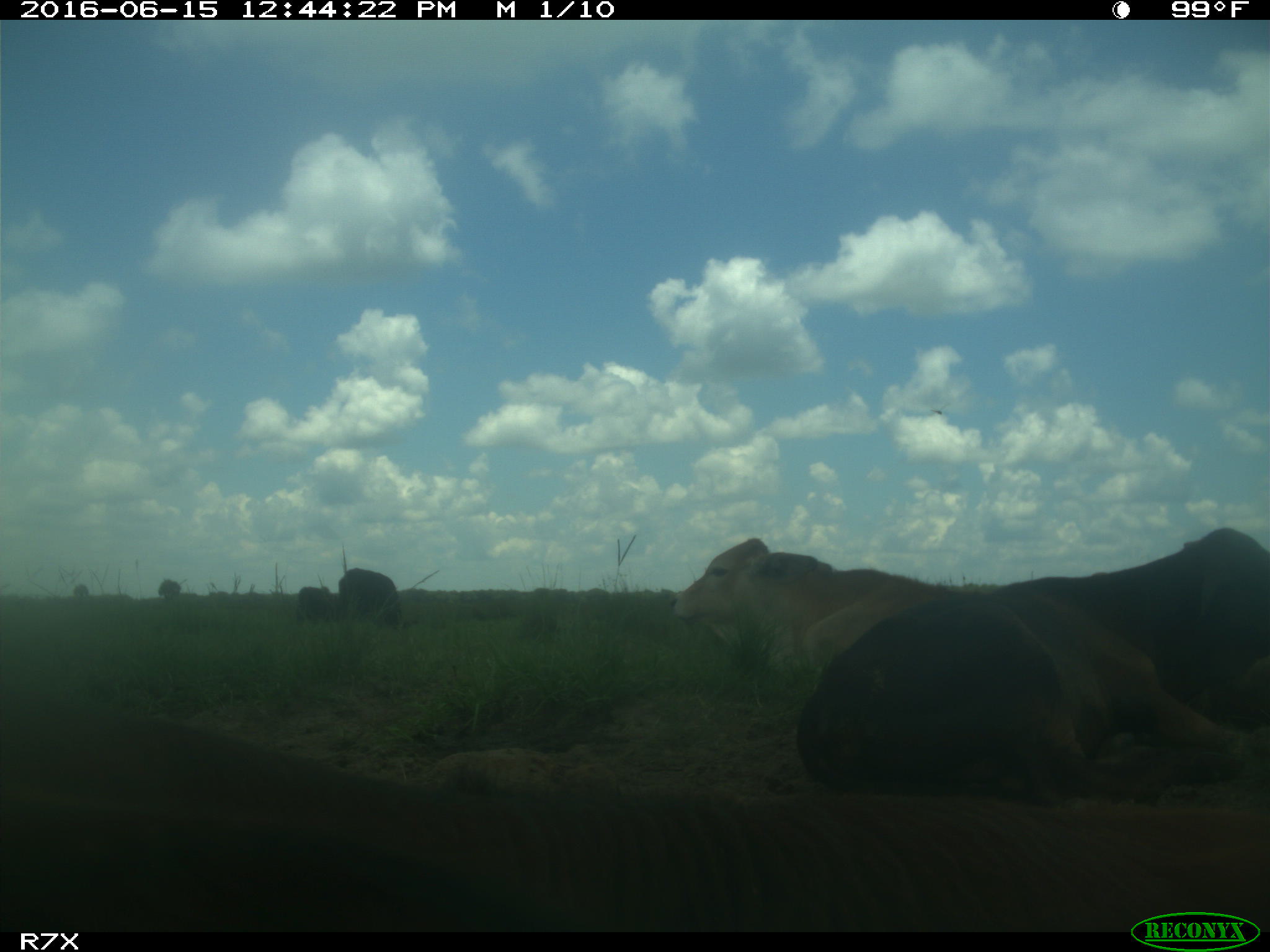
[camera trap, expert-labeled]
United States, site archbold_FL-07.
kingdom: Animalia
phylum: Chordata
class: Mammalia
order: Artiodactyla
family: Bovidae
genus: Bos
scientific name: Bos taurus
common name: domestic cow